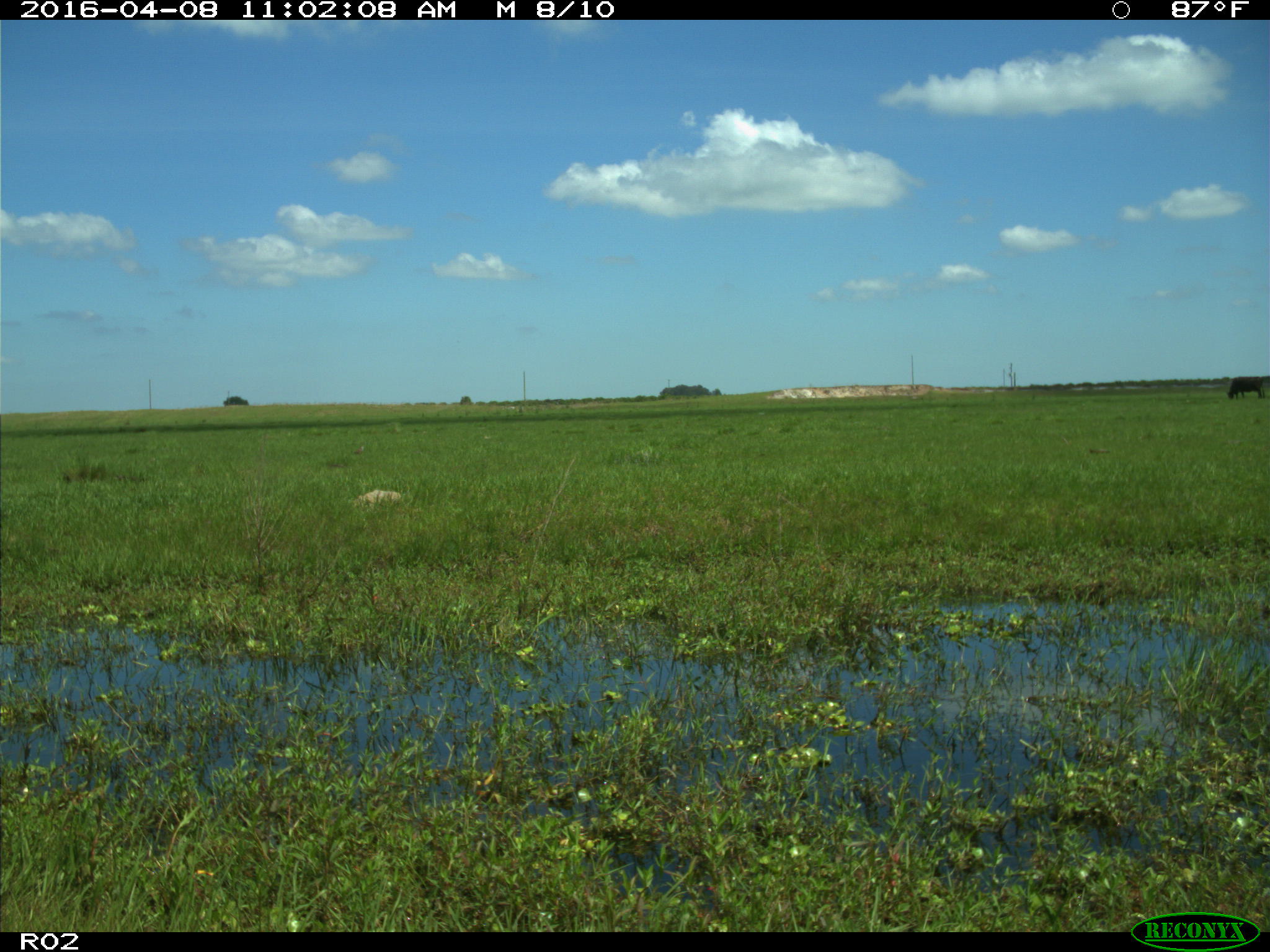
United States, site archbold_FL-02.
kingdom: Animalia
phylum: Chordata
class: Mammalia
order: Artiodactyla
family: Bovidae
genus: Bos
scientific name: Bos taurus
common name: domestic cow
Bos taurus (domestic cow).